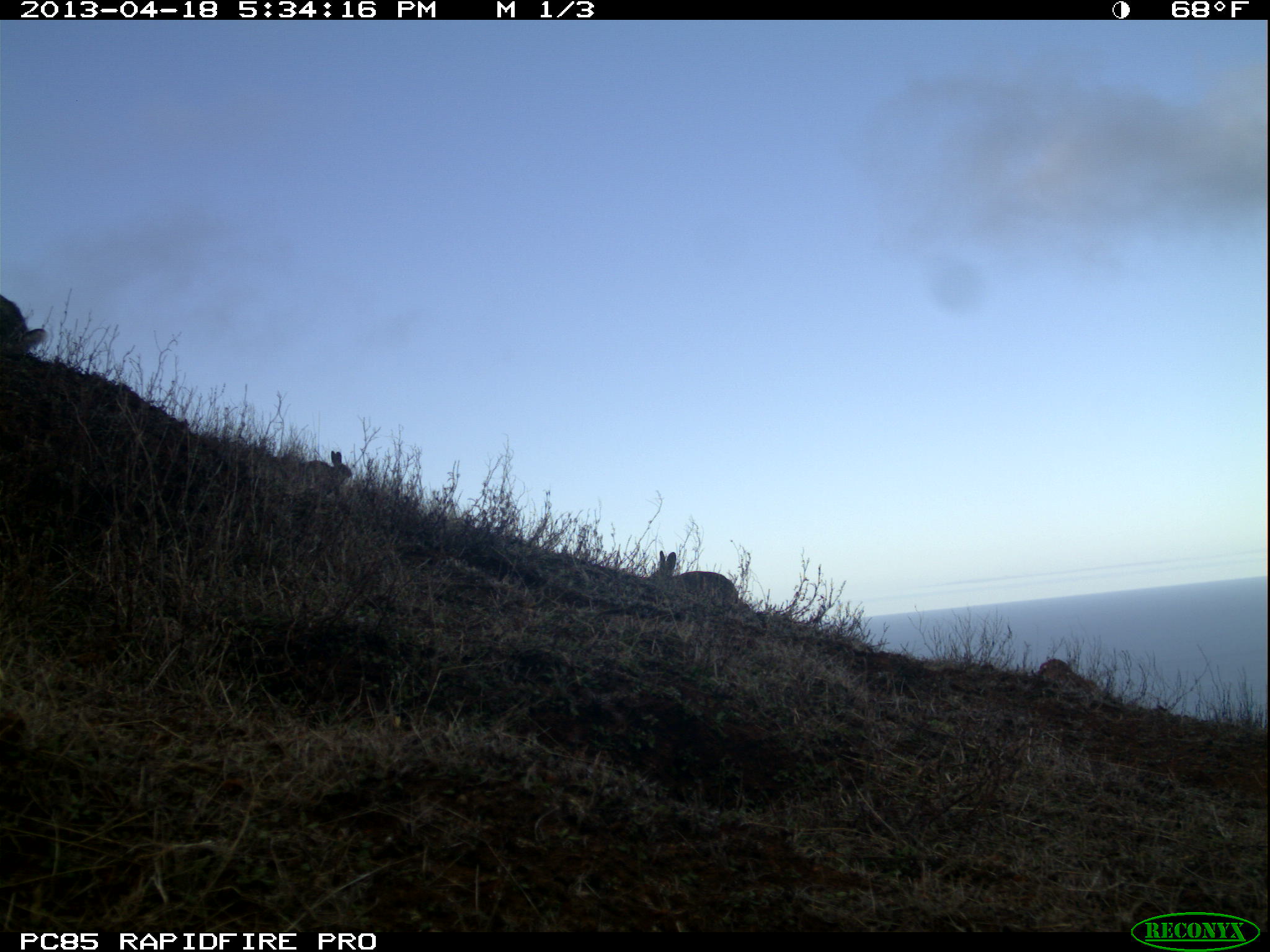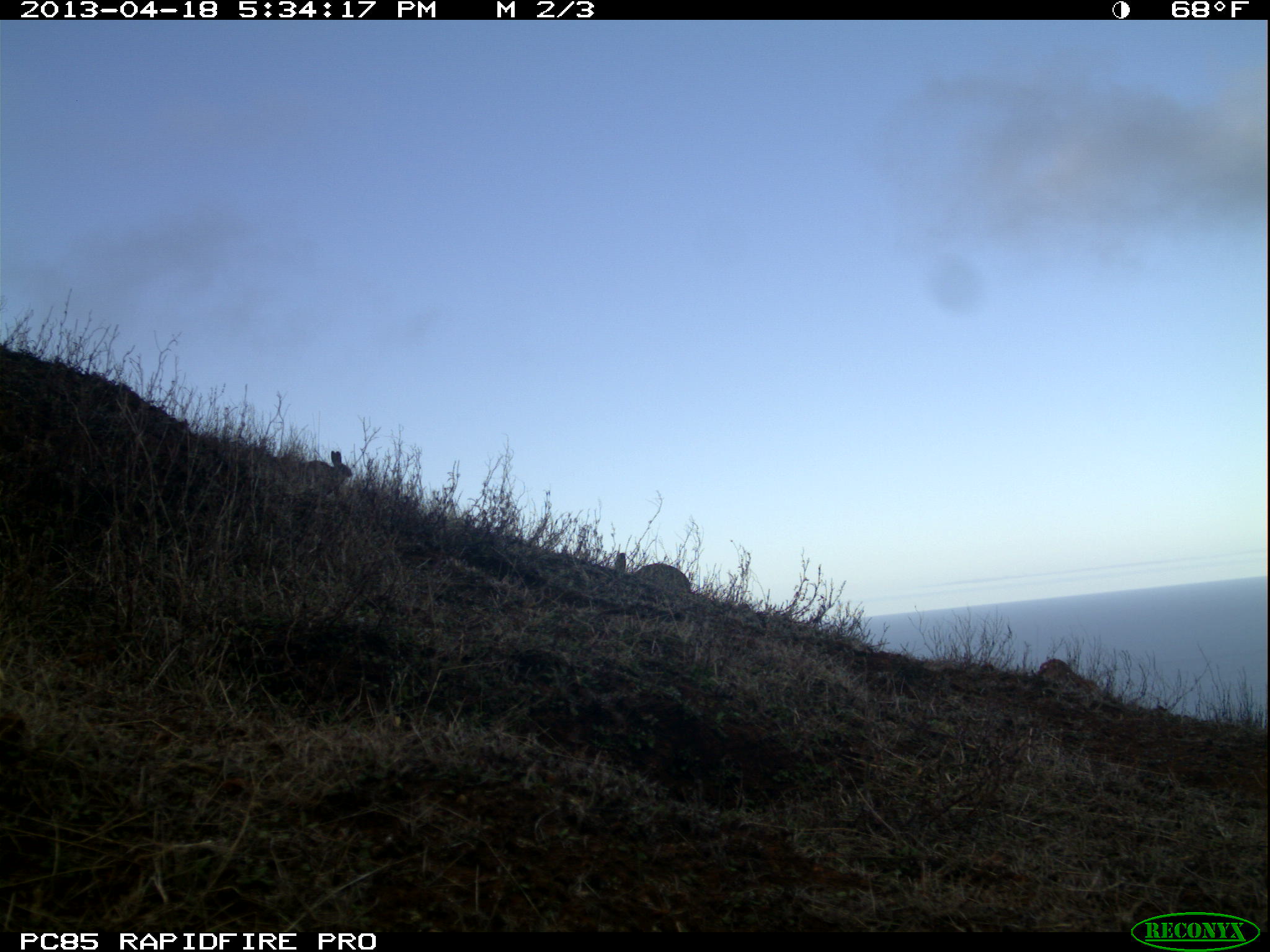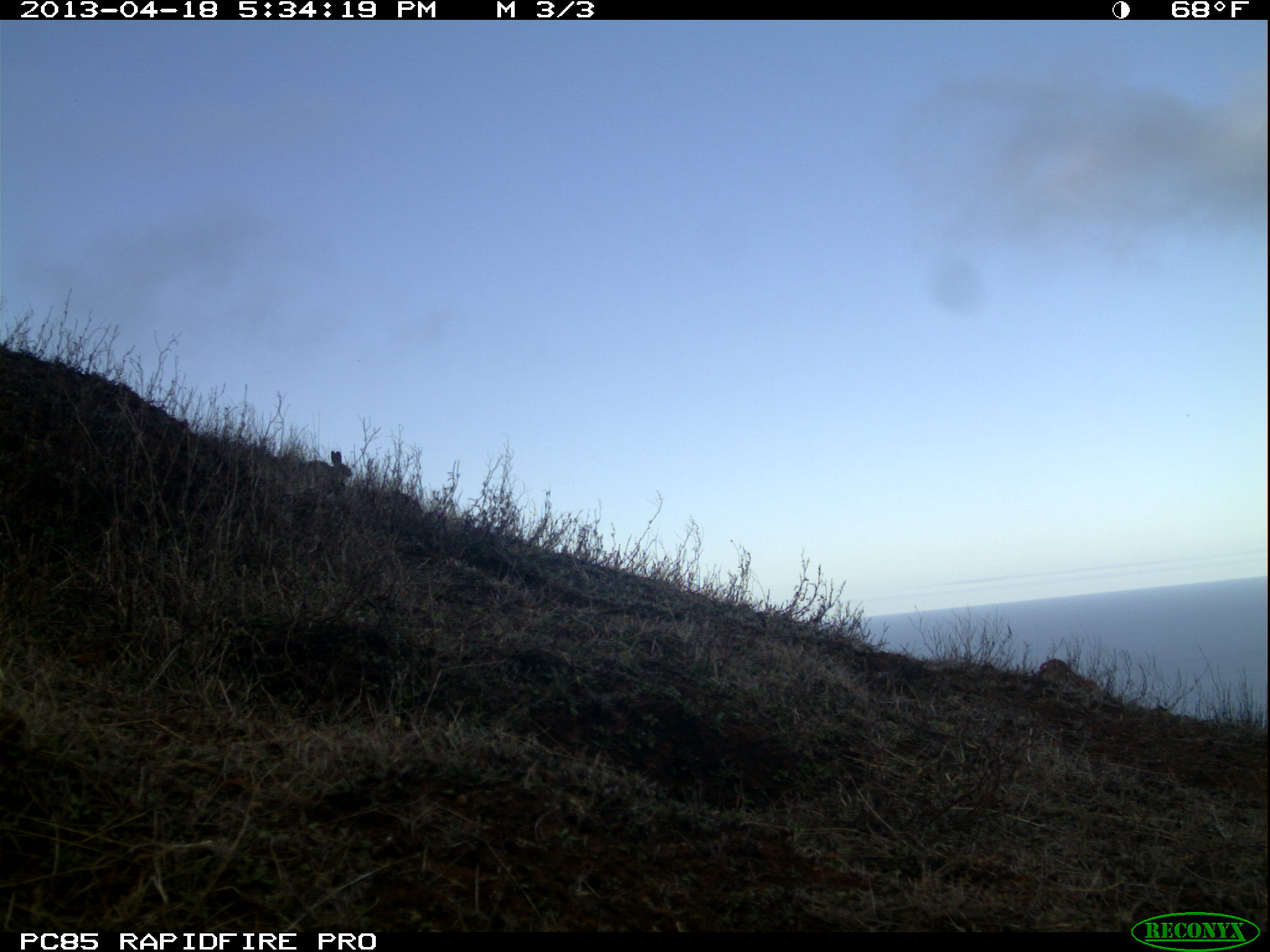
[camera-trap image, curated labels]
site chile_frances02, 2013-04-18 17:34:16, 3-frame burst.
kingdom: Animalia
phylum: Chordata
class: Mammalia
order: Lagomorpha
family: Leporidae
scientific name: Leporidae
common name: rabbits and hares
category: rabbit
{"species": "rabbit (rabbits and hares) (Leporidae)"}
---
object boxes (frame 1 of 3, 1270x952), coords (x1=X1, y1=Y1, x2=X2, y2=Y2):
rabbit: (x1=647, y1=545, x2=740, y2=607); (x1=0, y1=287, x2=51, y2=358); (x1=282, y1=449, x2=347, y2=500)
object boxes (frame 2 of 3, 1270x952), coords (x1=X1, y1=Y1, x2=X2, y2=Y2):
rabbit: (x1=614, y1=553, x2=693, y2=603); (x1=278, y1=449, x2=352, y2=501)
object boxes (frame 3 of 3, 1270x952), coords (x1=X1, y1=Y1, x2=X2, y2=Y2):
rabbit: (x1=289, y1=441, x2=355, y2=490)